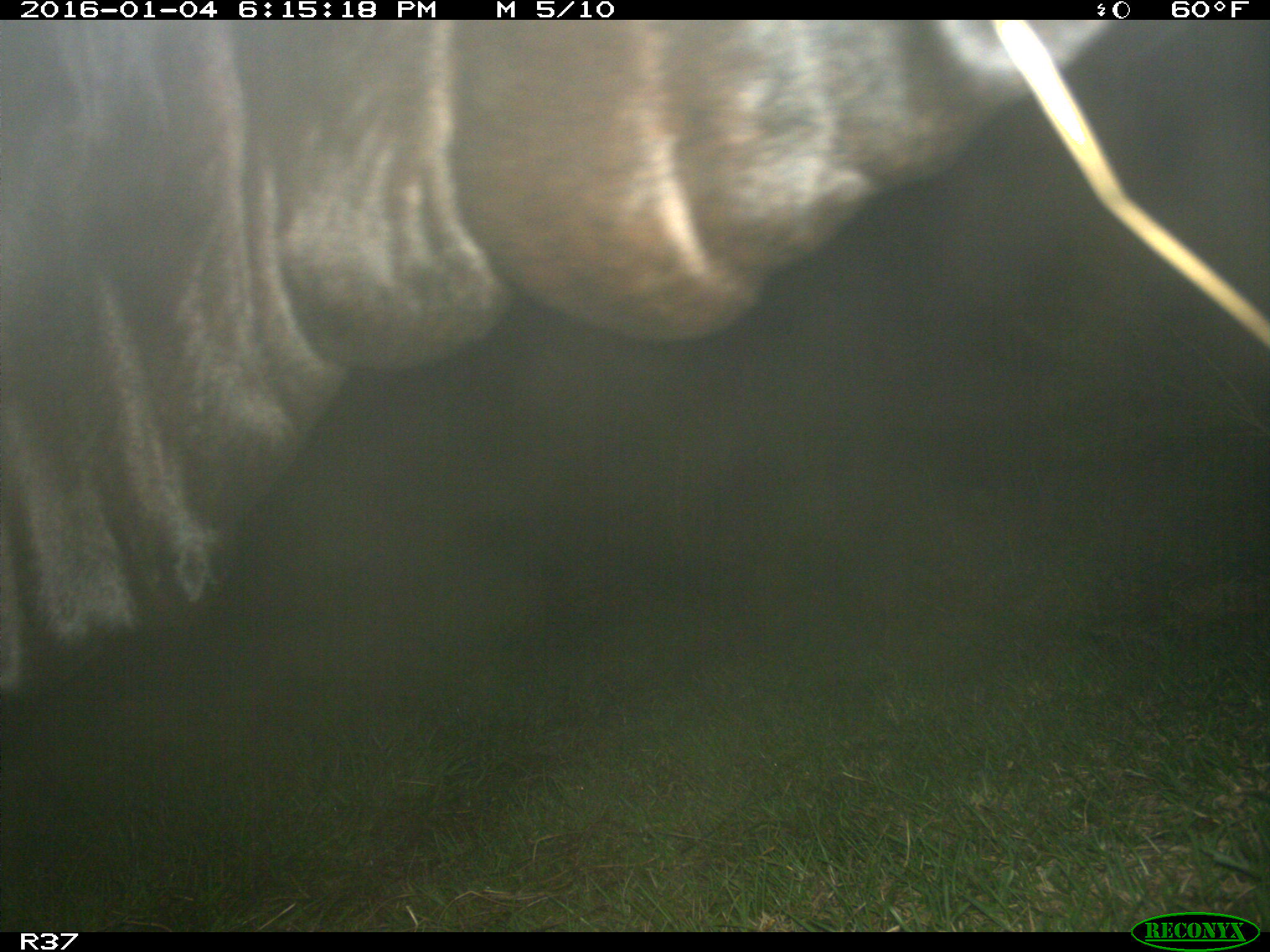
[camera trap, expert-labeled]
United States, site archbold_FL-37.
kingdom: Animalia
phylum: Chordata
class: Mammalia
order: Artiodactyla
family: Bovidae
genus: Bos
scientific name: Bos taurus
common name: domestic cow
Bos taurus (domestic cow).